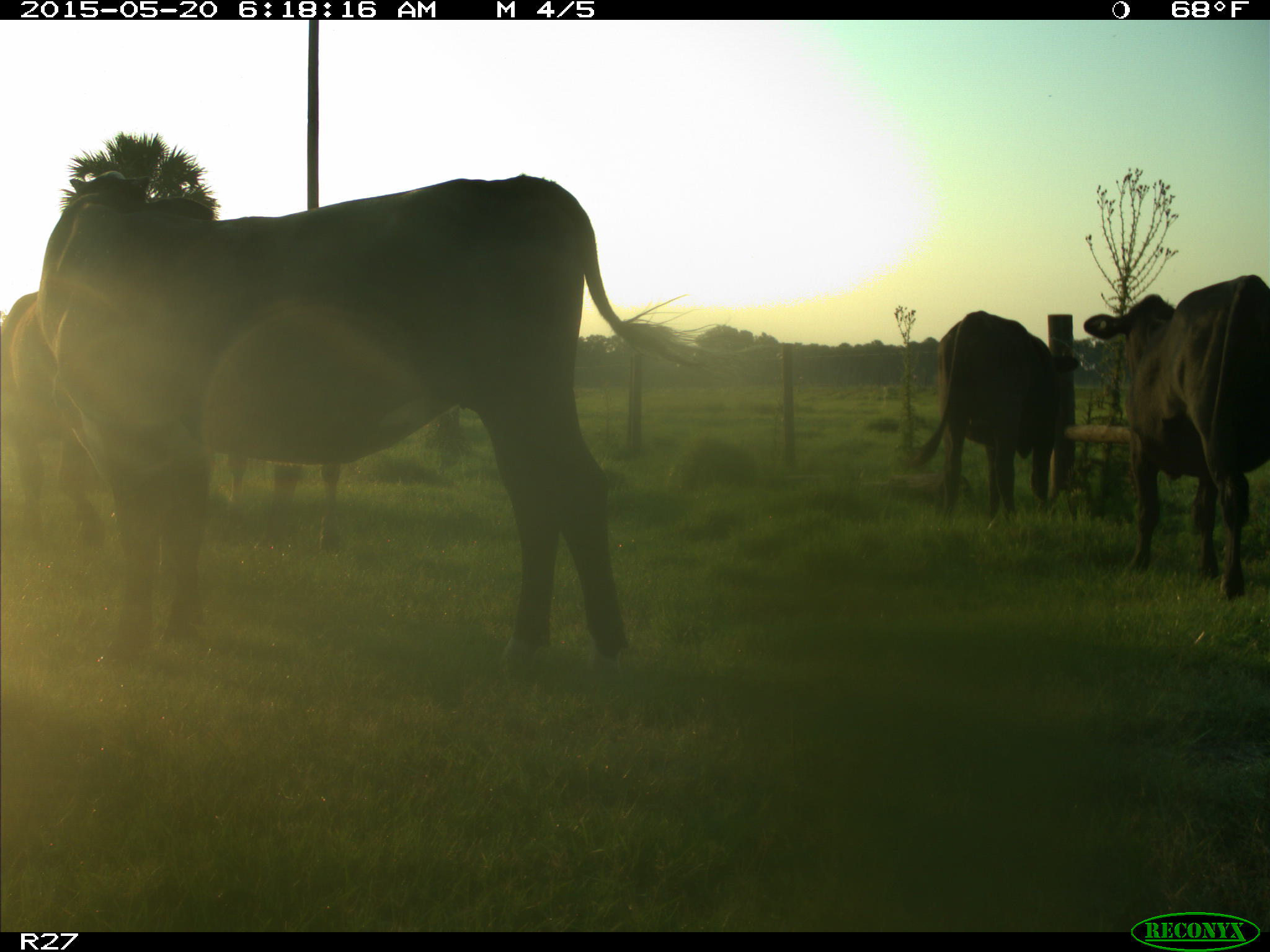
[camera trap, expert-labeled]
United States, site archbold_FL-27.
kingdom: Animalia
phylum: Chordata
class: Mammalia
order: Artiodactyla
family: Bovidae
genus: Bos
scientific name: Bos taurus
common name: domestic cow